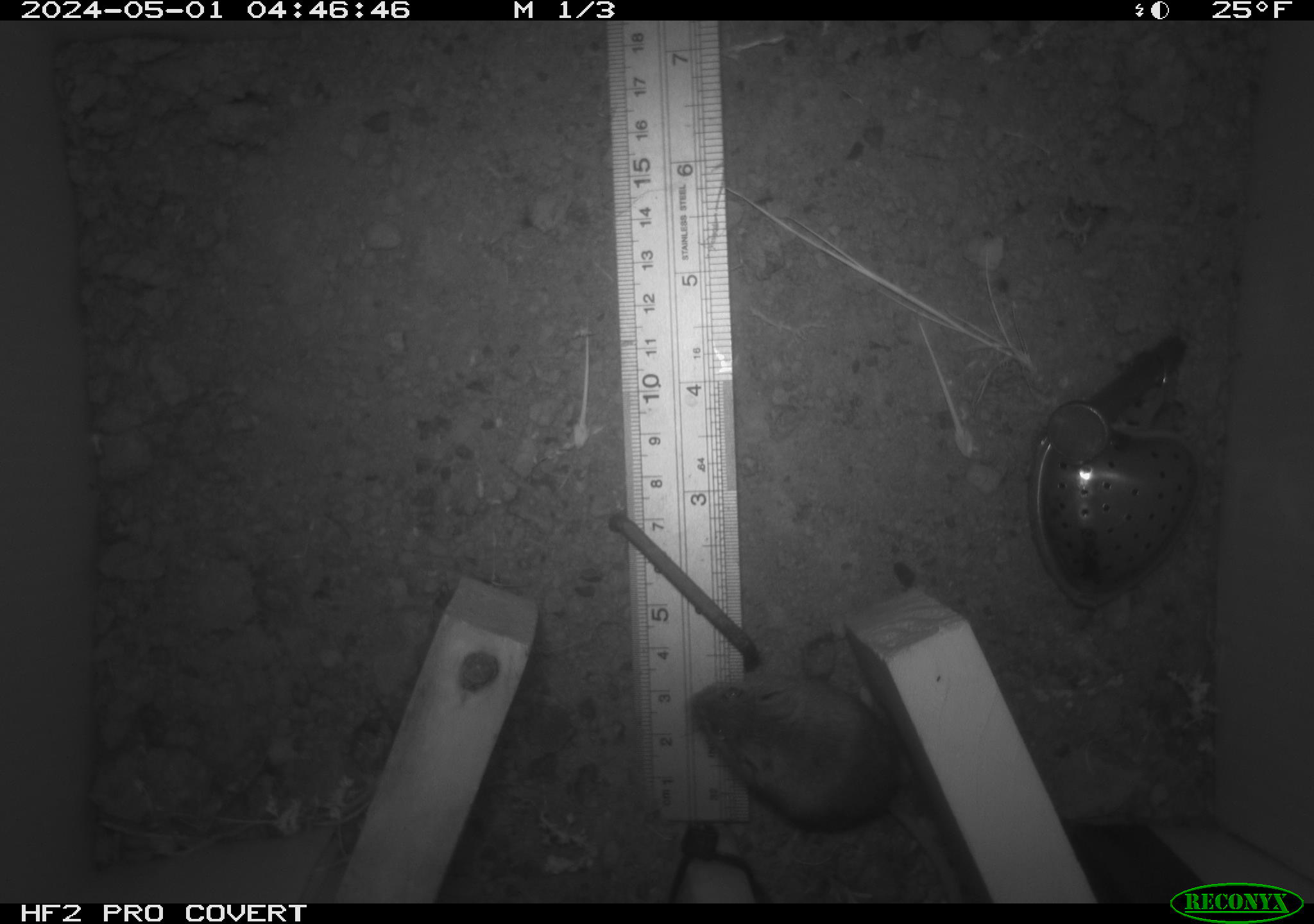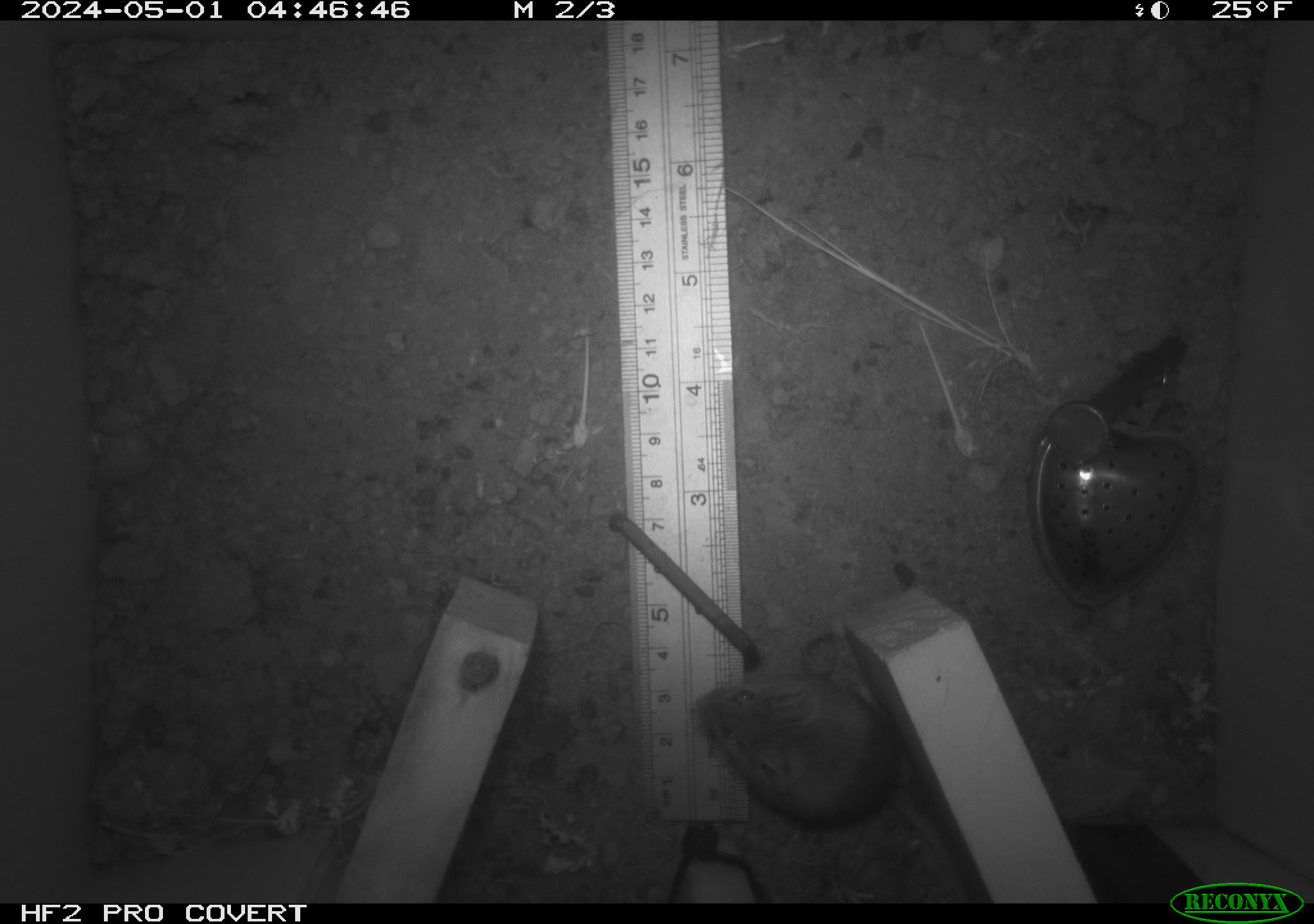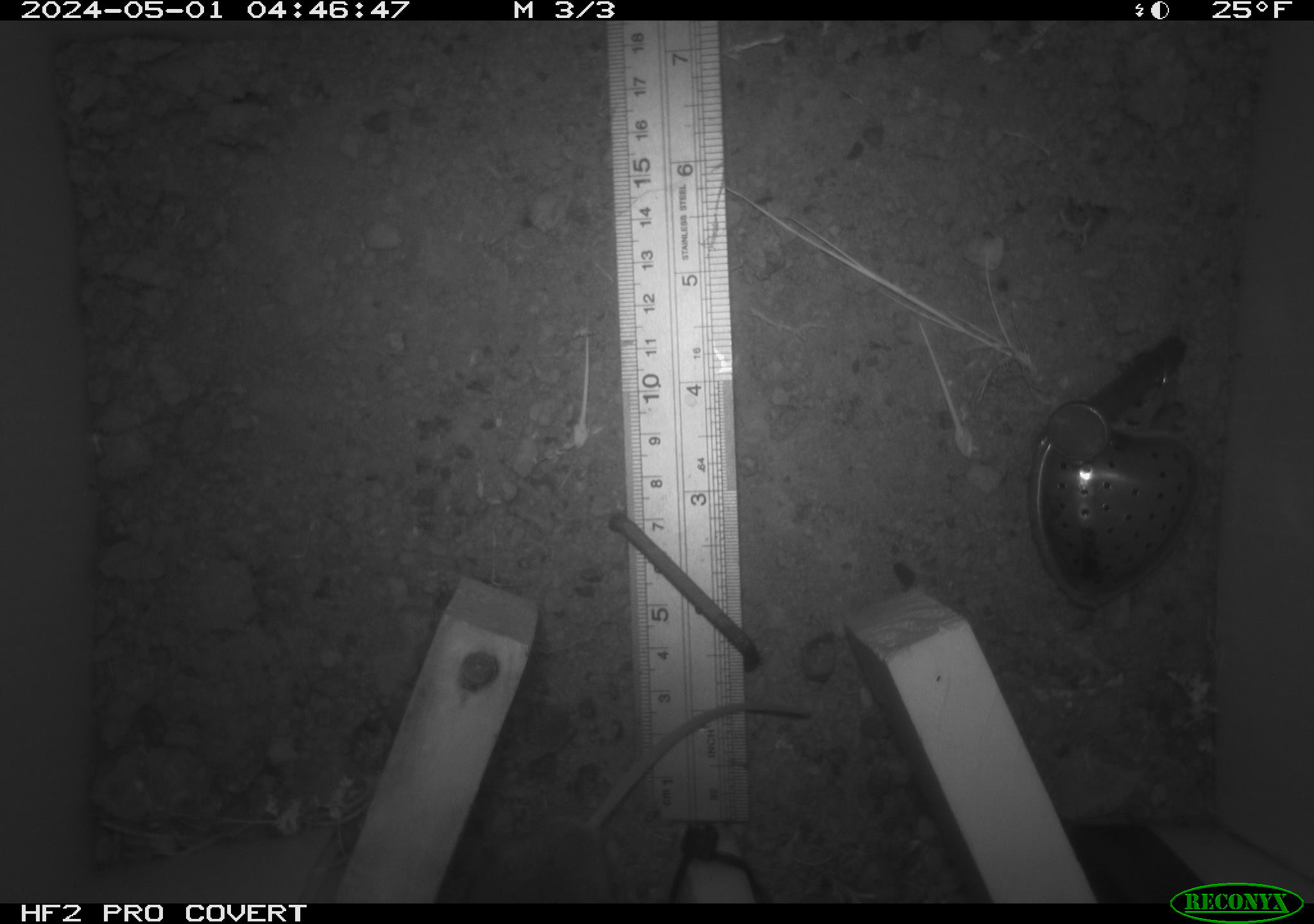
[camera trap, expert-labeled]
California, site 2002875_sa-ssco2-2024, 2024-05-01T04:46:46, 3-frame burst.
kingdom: Animalia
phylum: Chordata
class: Mammalia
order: Rodentia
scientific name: Rodentia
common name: mouse species